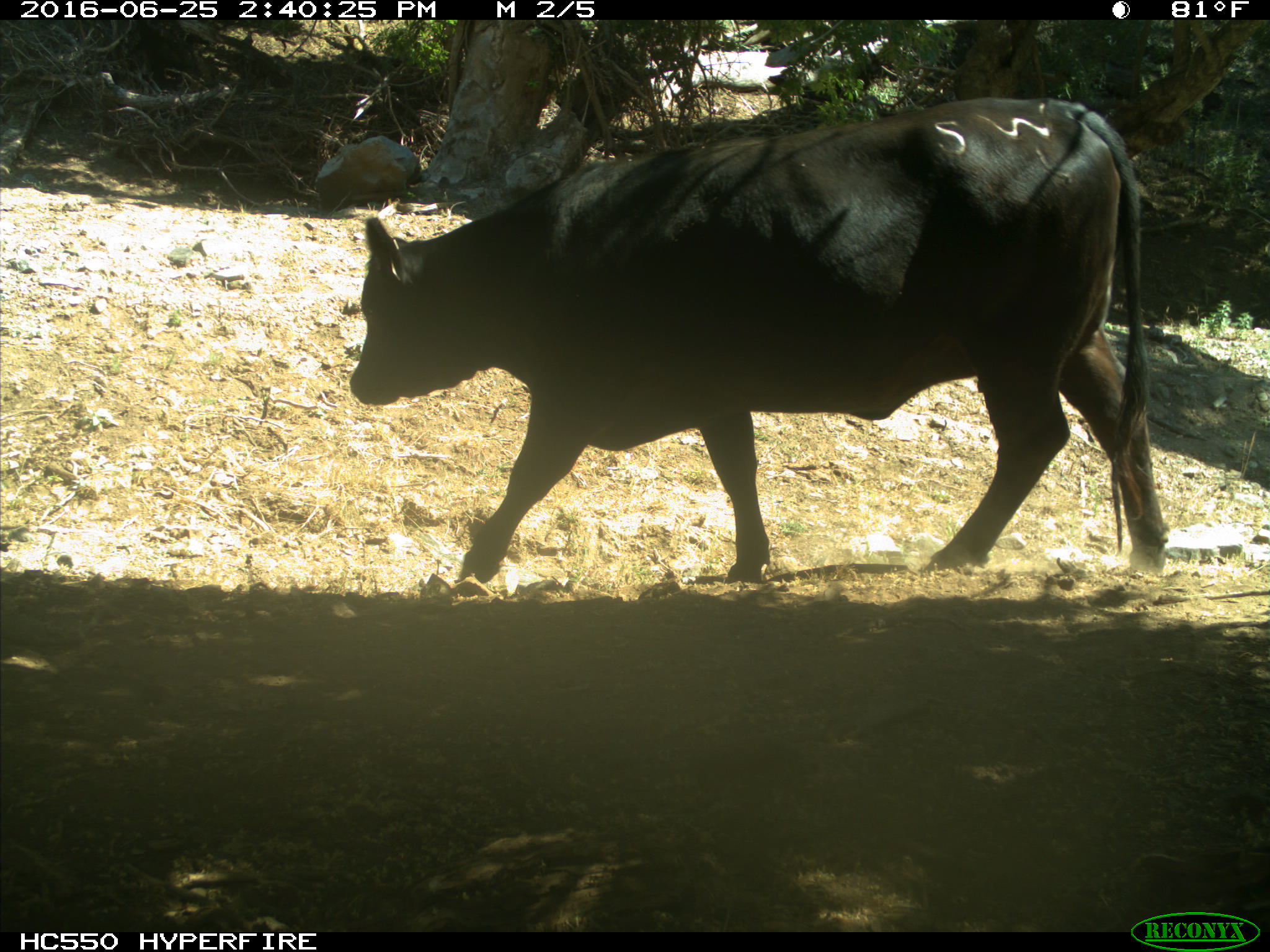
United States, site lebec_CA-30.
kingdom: Animalia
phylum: Chordata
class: Mammalia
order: Artiodactyla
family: Bovidae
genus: Bos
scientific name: Bos taurus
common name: domestic cow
Bos taurus (domestic cow).